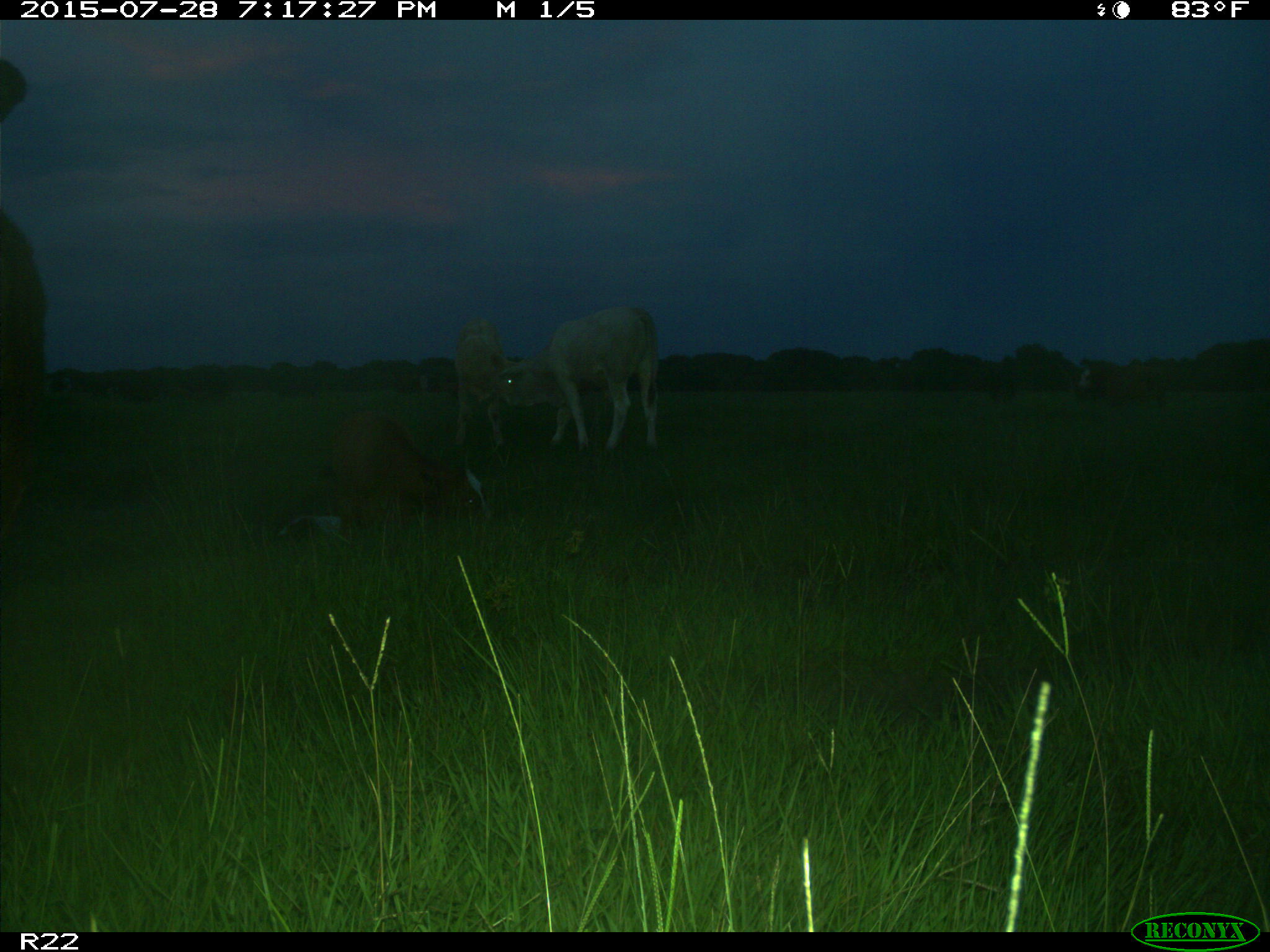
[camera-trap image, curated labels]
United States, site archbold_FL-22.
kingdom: Animalia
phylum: Chordata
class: Mammalia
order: Artiodactyla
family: Bovidae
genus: Bos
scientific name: Bos taurus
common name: domestic cow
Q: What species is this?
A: Bos taurus (domestic cow).